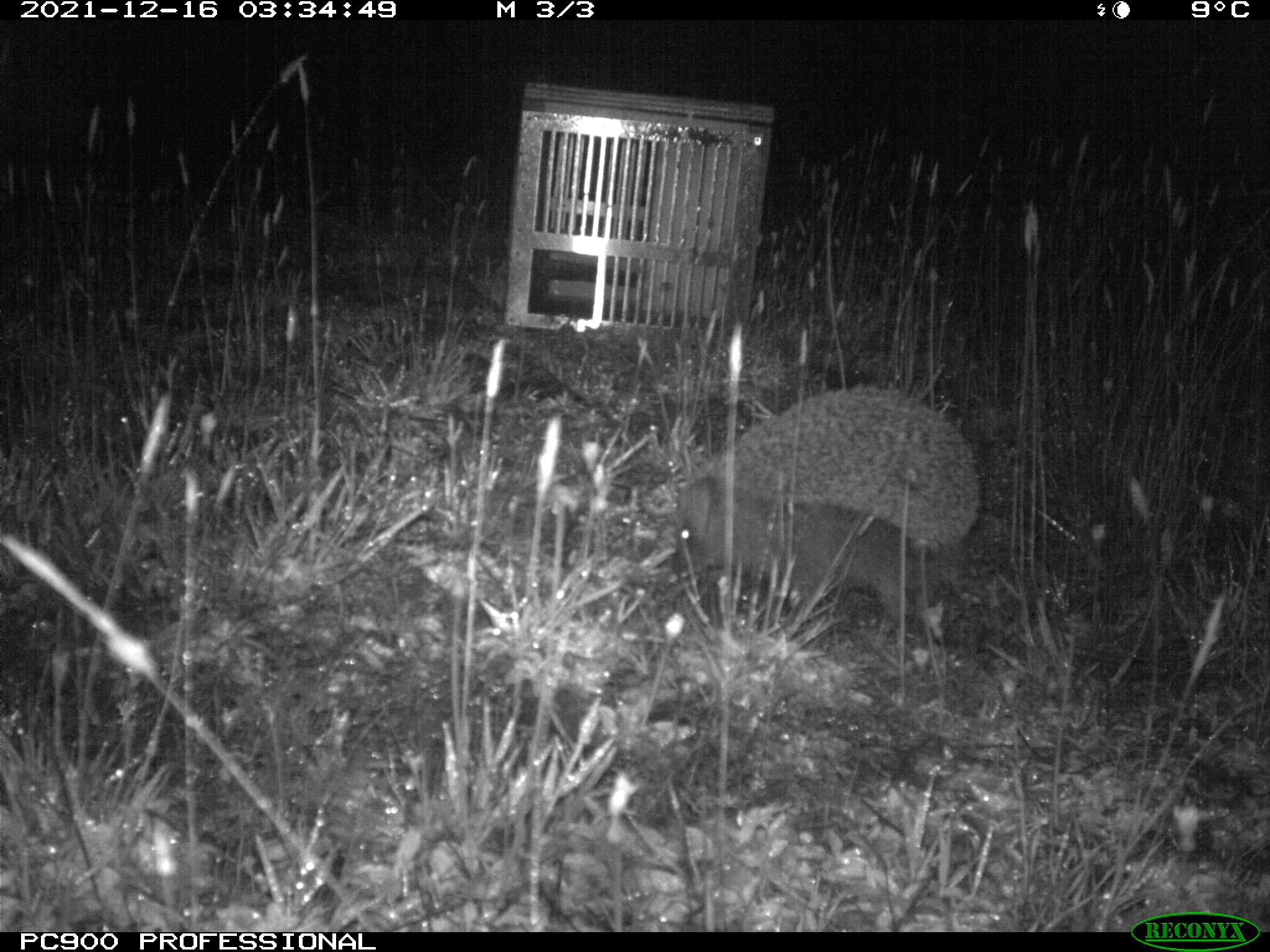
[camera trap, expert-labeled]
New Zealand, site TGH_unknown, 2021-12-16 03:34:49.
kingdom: Animalia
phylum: Chordata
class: Mammalia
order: Eulipotyphla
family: Erinaceidae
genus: Erinaceus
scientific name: Erinaceus europaeus europaeus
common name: european hedgehog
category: hedgehog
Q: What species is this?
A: Hedgehog (european hedgehog) (Erinaceus europaeus europaeus).